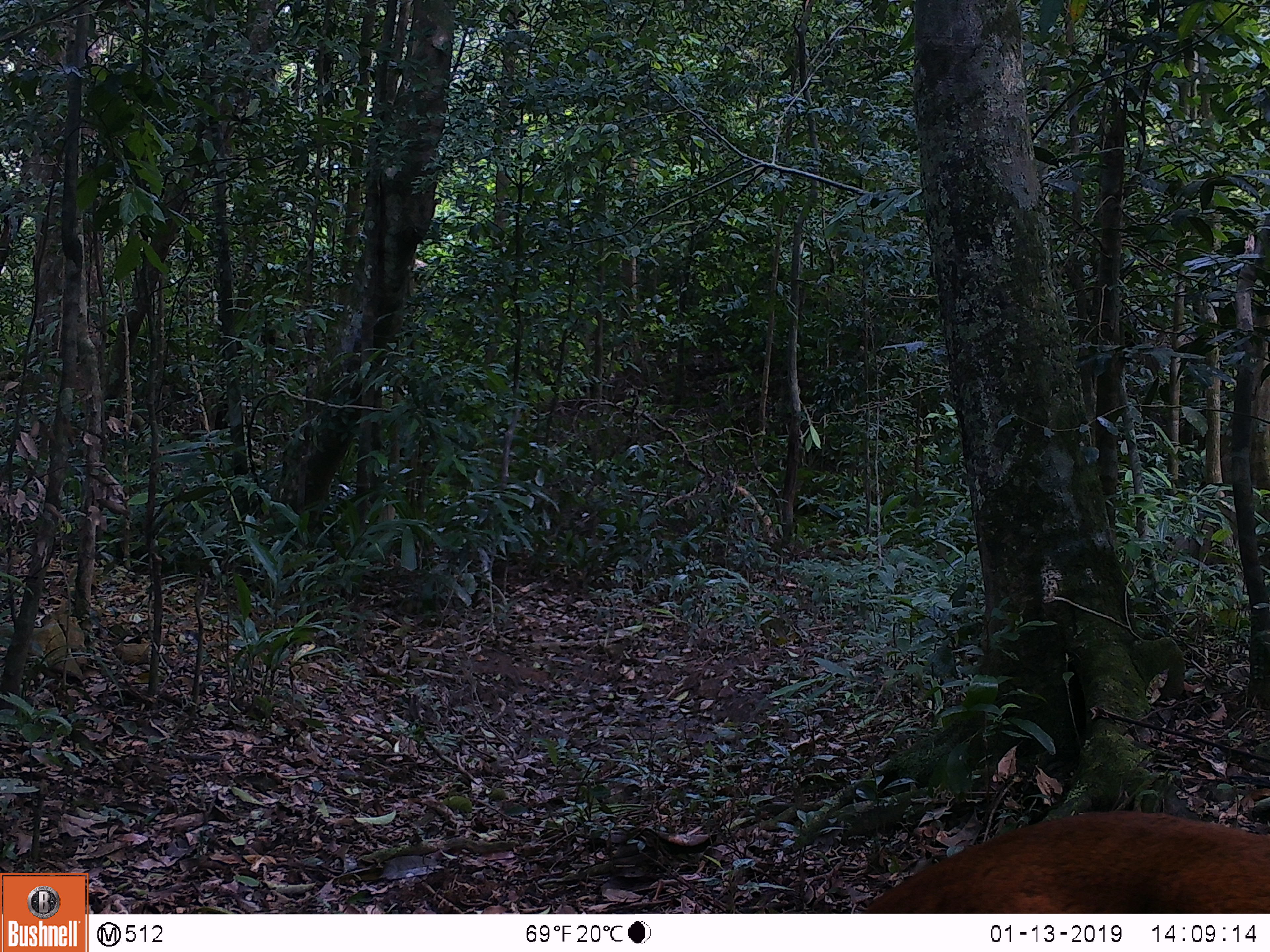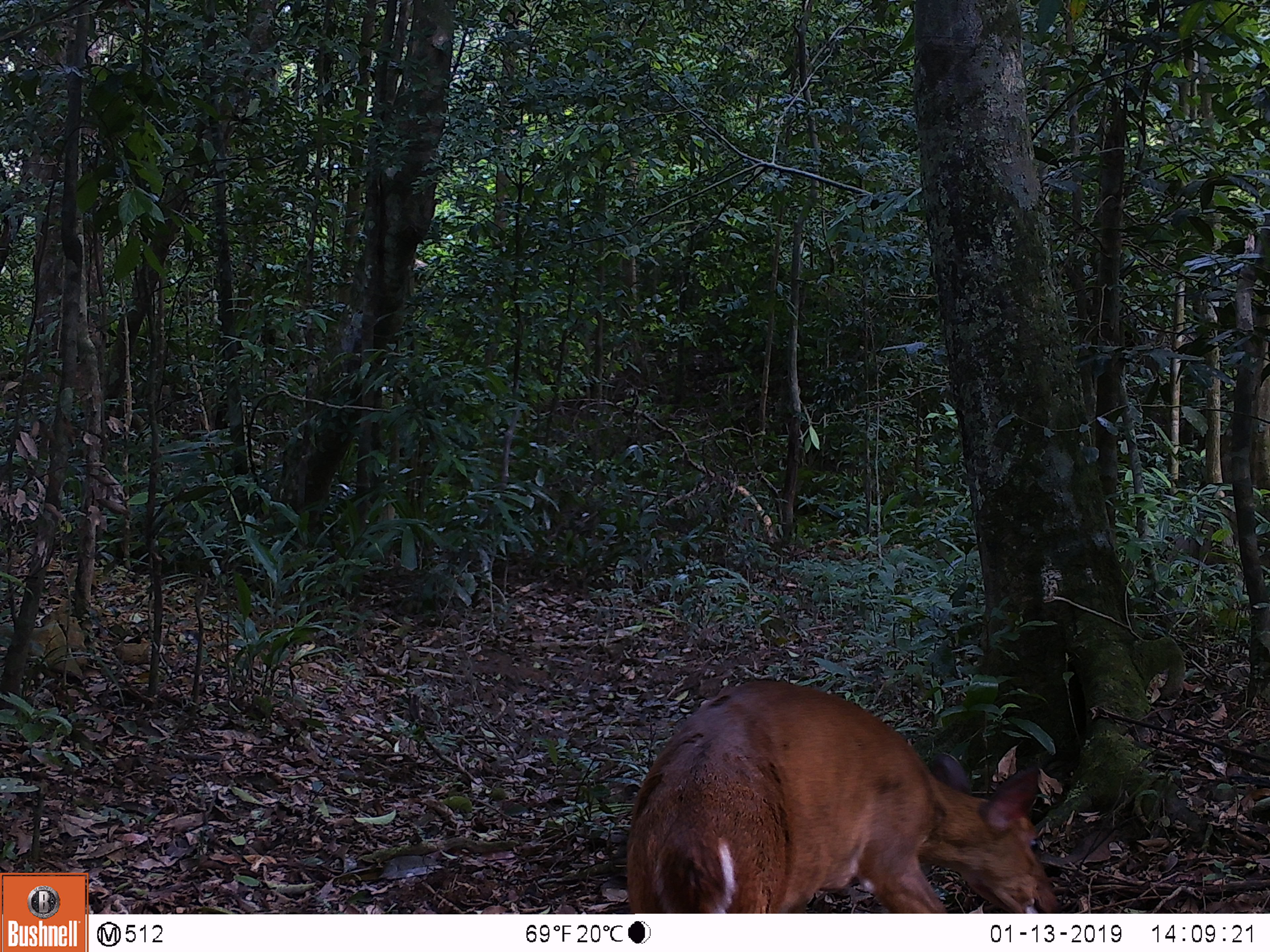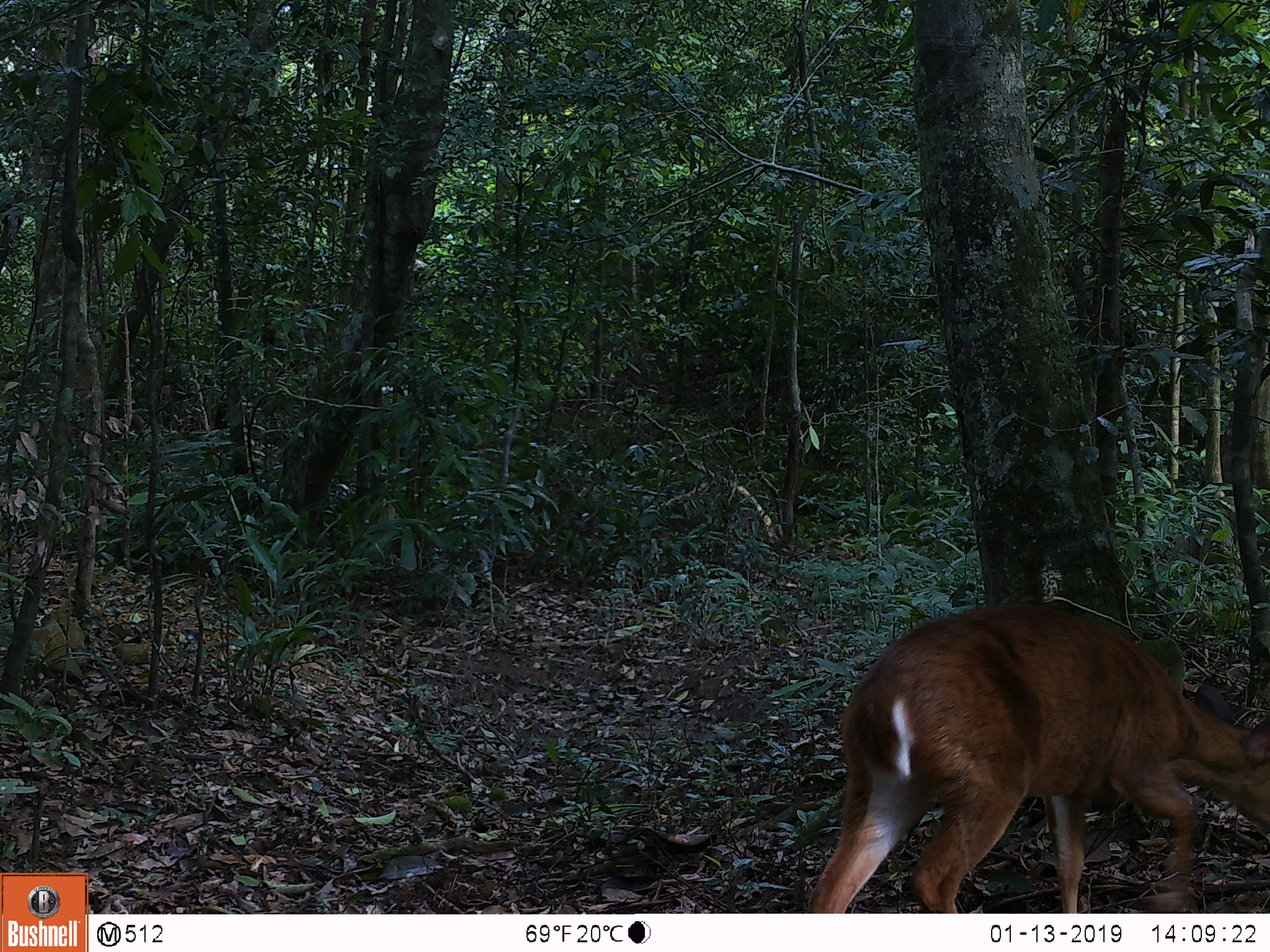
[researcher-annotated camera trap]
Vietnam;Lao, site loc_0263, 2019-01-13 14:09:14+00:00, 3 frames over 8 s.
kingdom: Animalia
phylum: Chordata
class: Mammalia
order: Artiodactyla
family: Cervidae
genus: Muntiacus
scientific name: Muntiacus vuquangensis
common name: large-antlered muntjac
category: large antlered muntjac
Large antlered muntjac (large-antlered muntjac) (Muntiacus vuquangensis). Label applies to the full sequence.